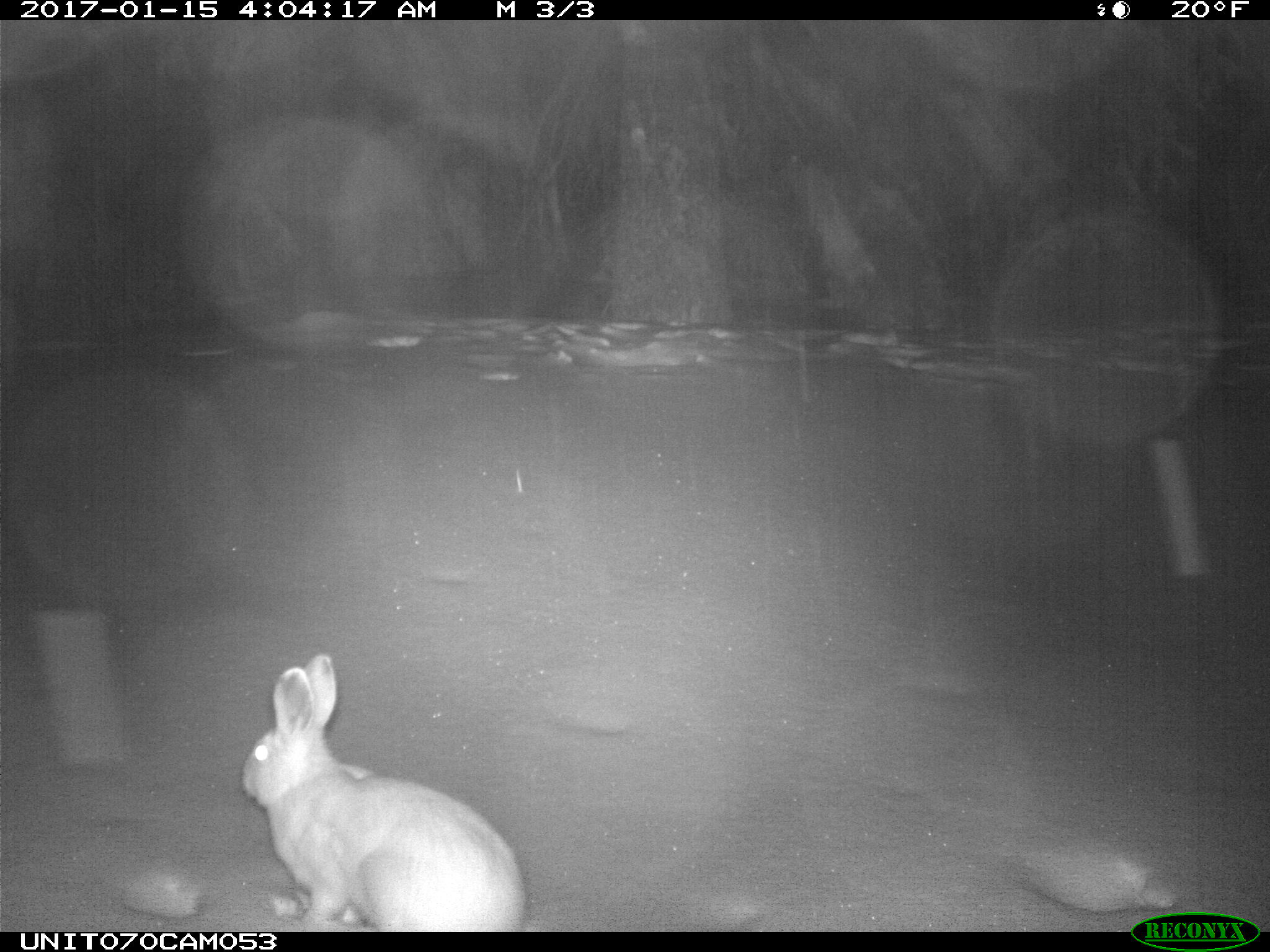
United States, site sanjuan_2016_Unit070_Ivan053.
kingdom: Animalia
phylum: Chordata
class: Mammalia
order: Lagomorpha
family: Leporidae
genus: Lepus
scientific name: Lepus americanus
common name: snowshoe hare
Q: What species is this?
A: Lepus americanus (snowshoe hare).